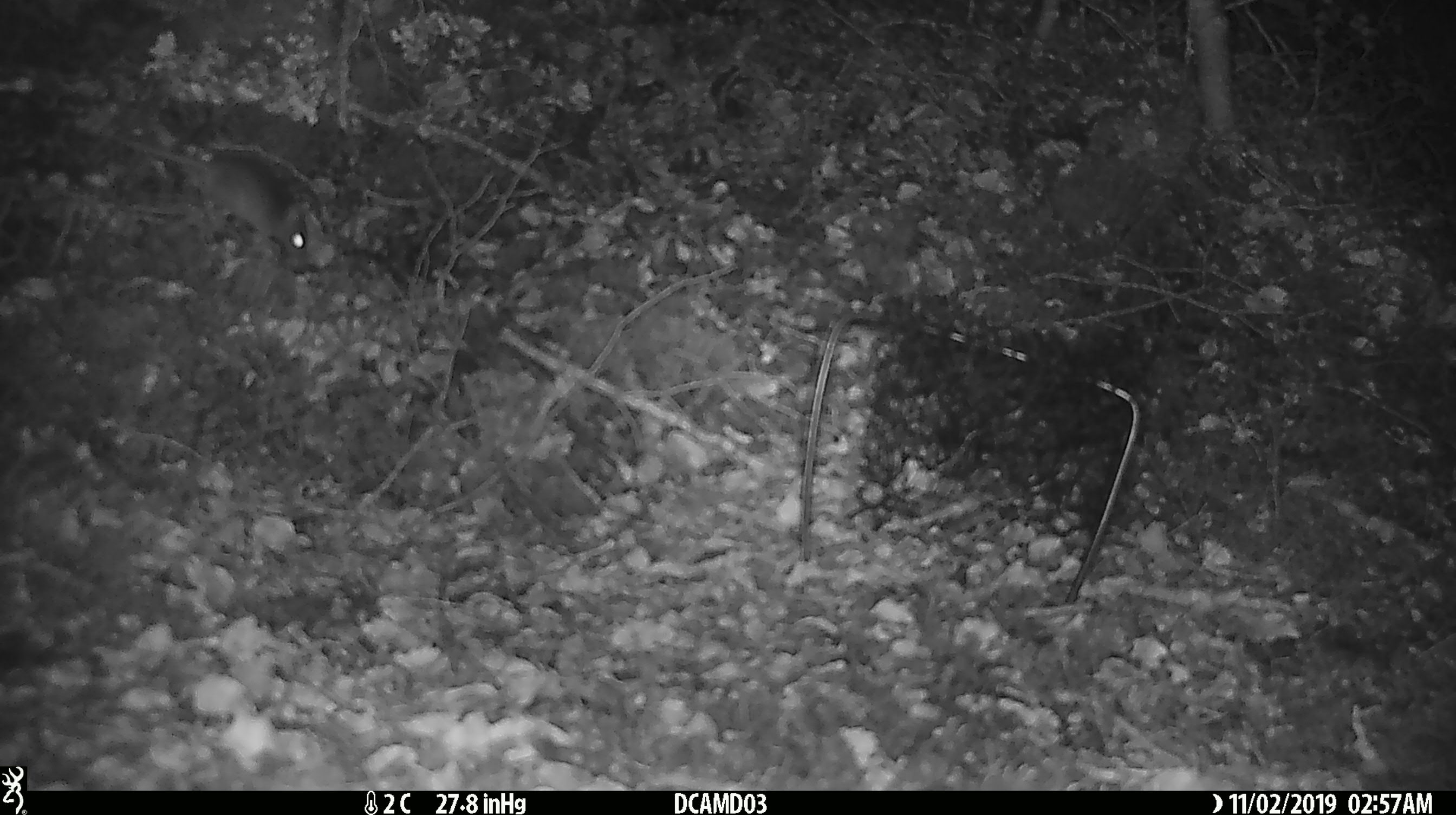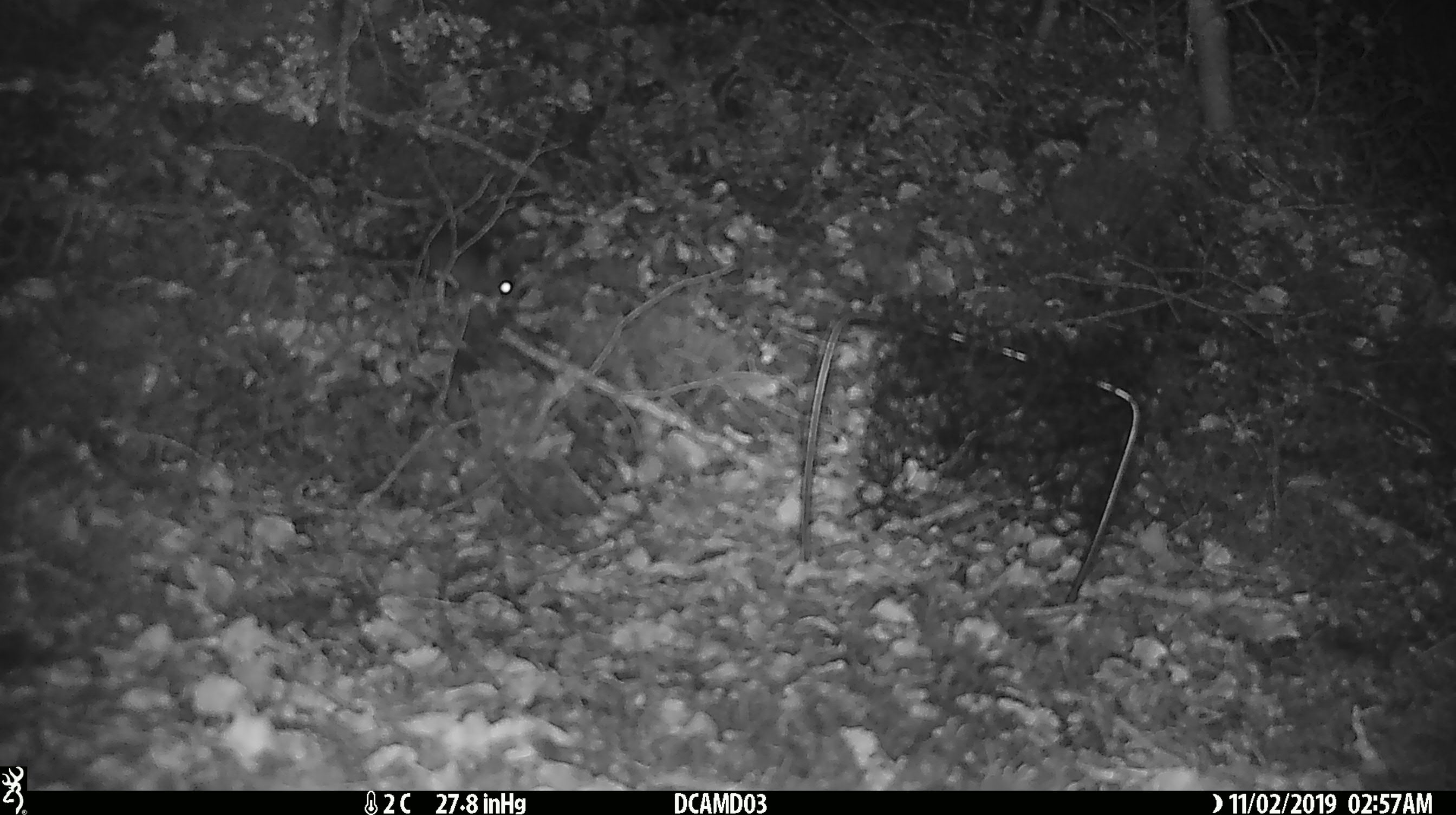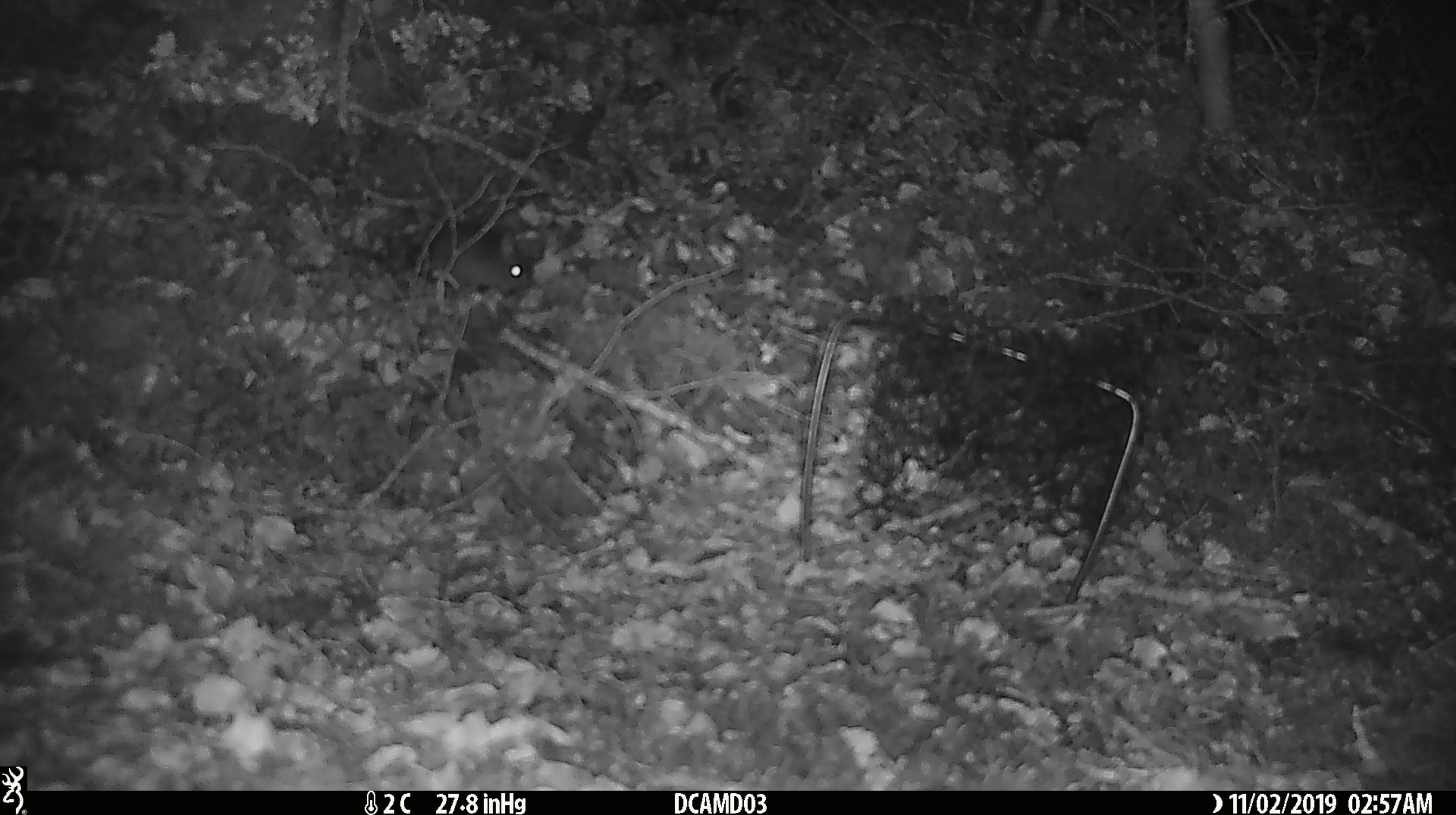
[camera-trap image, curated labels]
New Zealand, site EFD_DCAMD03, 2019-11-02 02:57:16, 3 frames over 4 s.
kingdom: Animalia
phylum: Chordata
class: Mammalia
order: Rodentia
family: Muridae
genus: Mus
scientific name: Mus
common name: mouse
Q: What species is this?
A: Mouse (Mus).